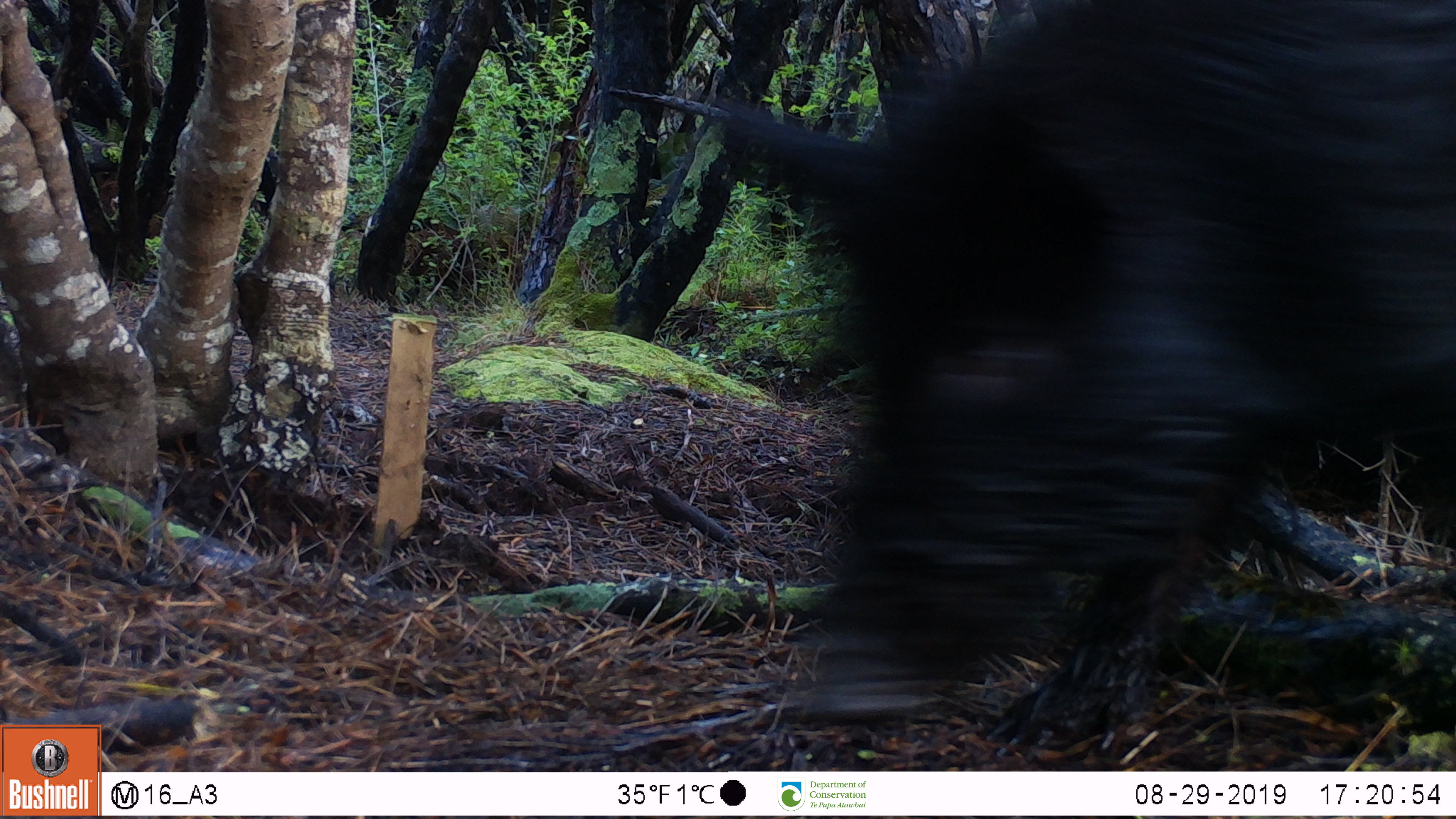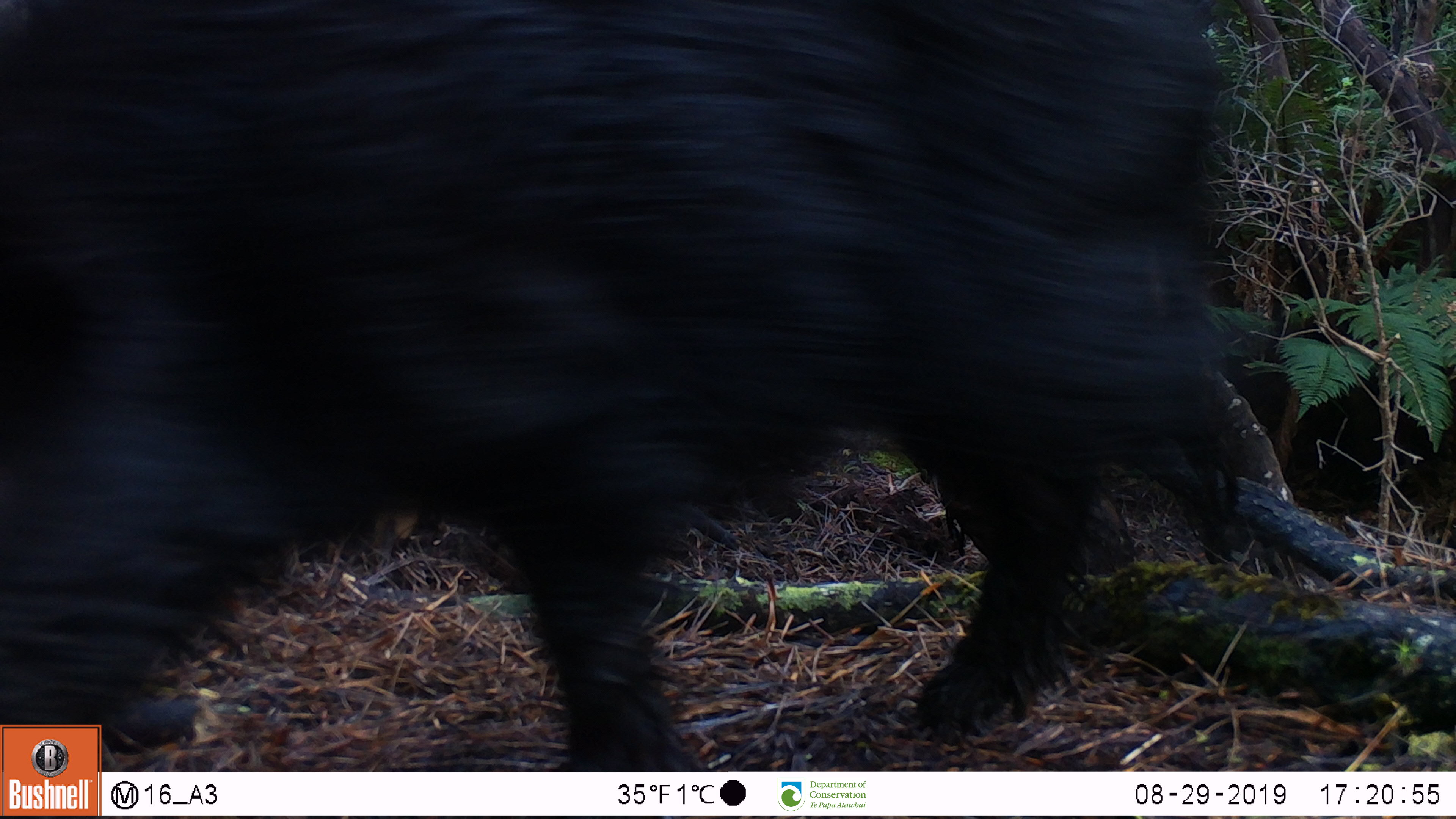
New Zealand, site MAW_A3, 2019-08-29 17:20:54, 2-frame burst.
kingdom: Animalia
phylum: Chordata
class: Mammalia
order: Artiodactyla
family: Suidae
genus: Sus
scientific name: Sus scrofa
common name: pig